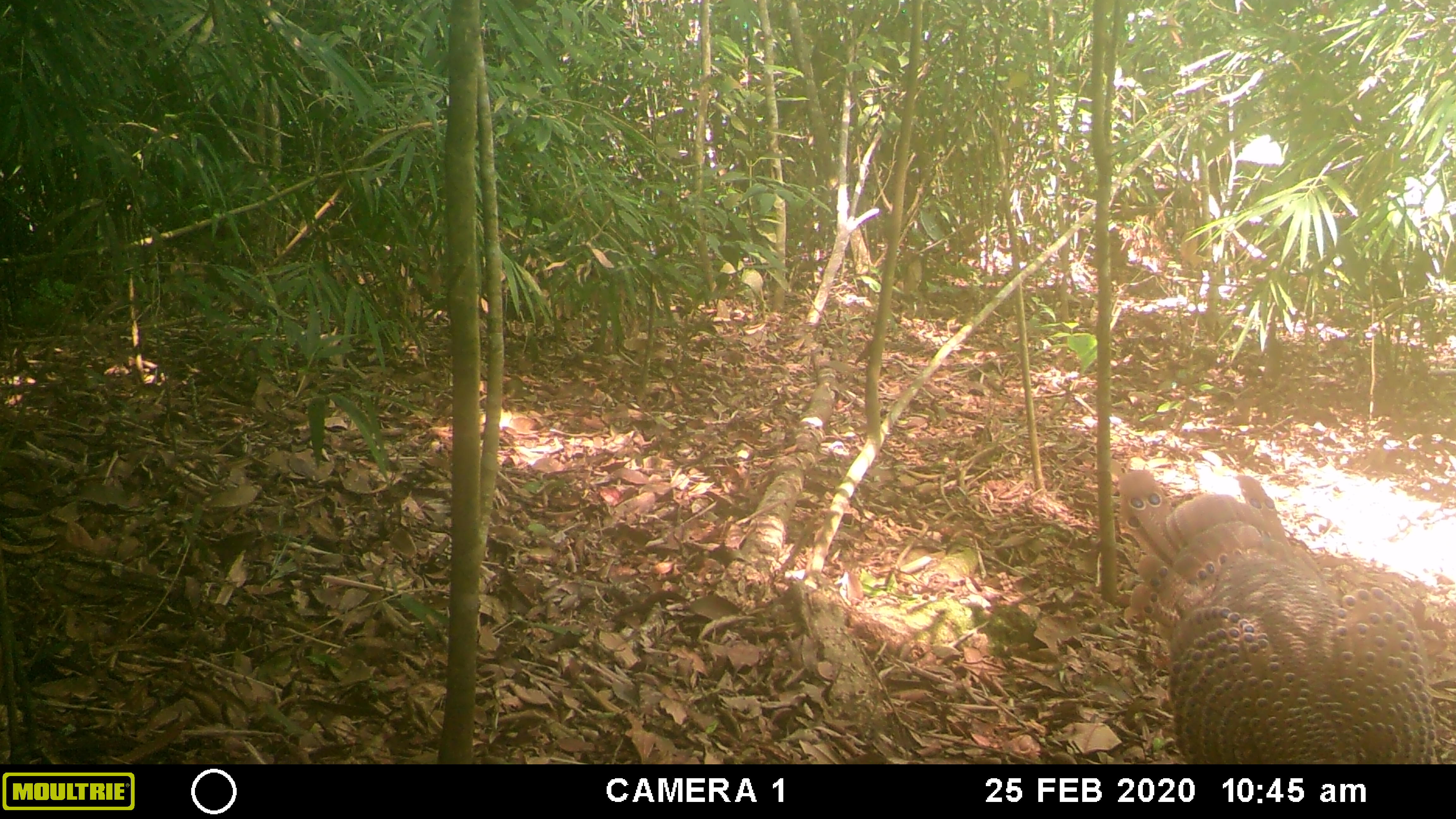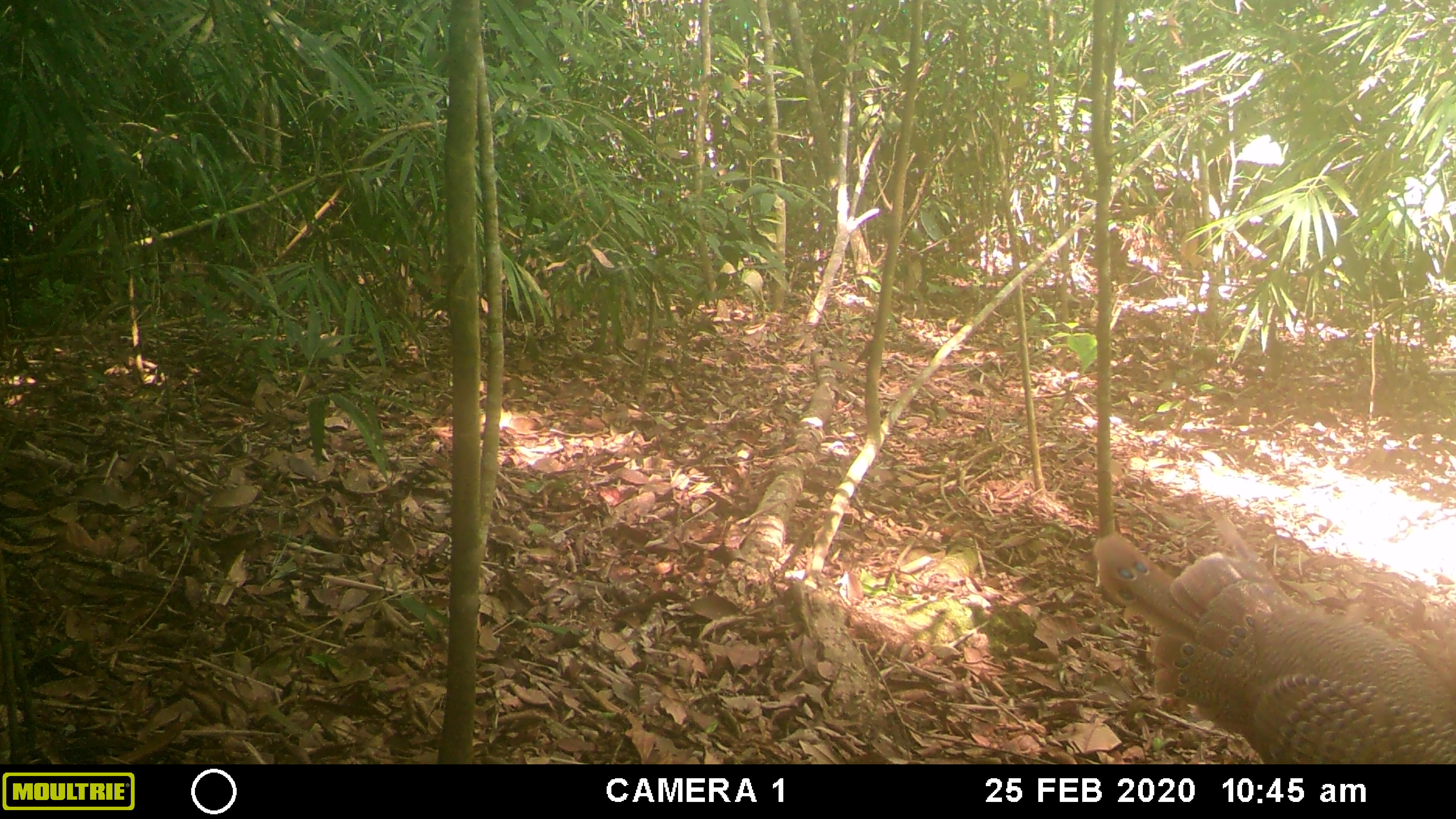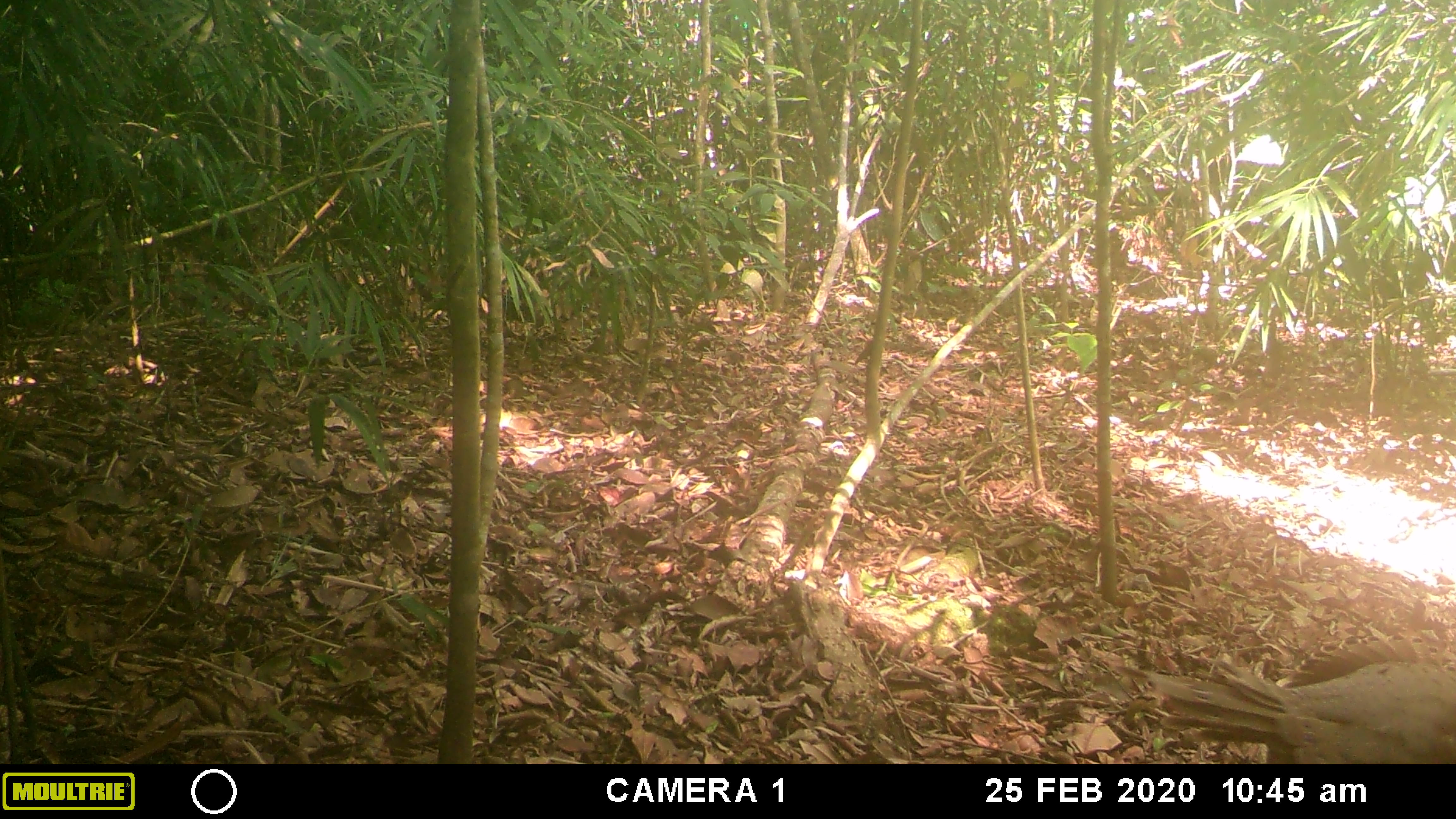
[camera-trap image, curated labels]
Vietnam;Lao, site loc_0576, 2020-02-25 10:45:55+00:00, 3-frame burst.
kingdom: Animalia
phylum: Chordata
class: Aves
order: Galliformes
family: Phasianidae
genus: Polyplectron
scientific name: Polyplectron bicalcaratum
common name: gray peacock-pheasant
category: grey peacock pheasant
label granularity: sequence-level